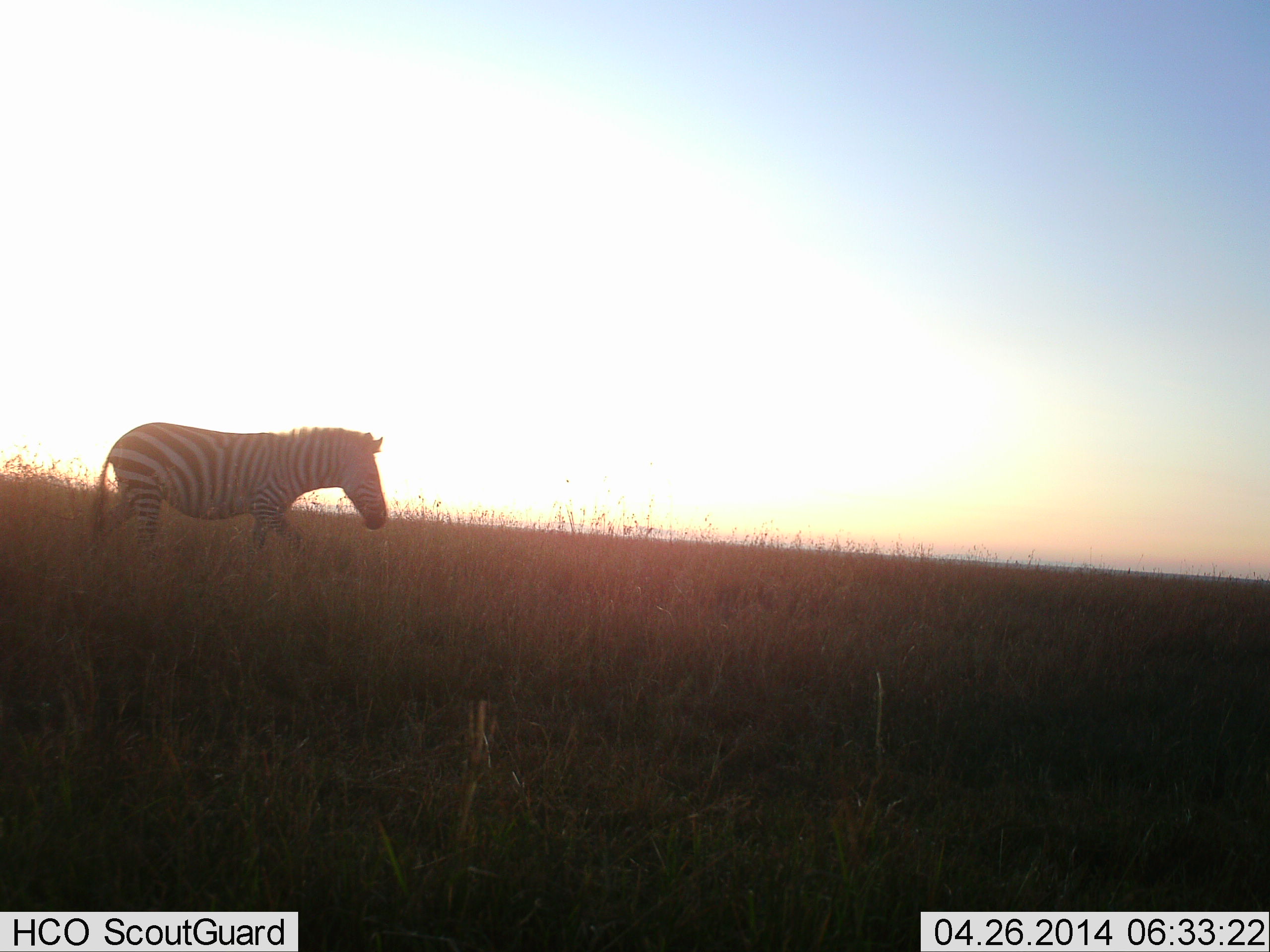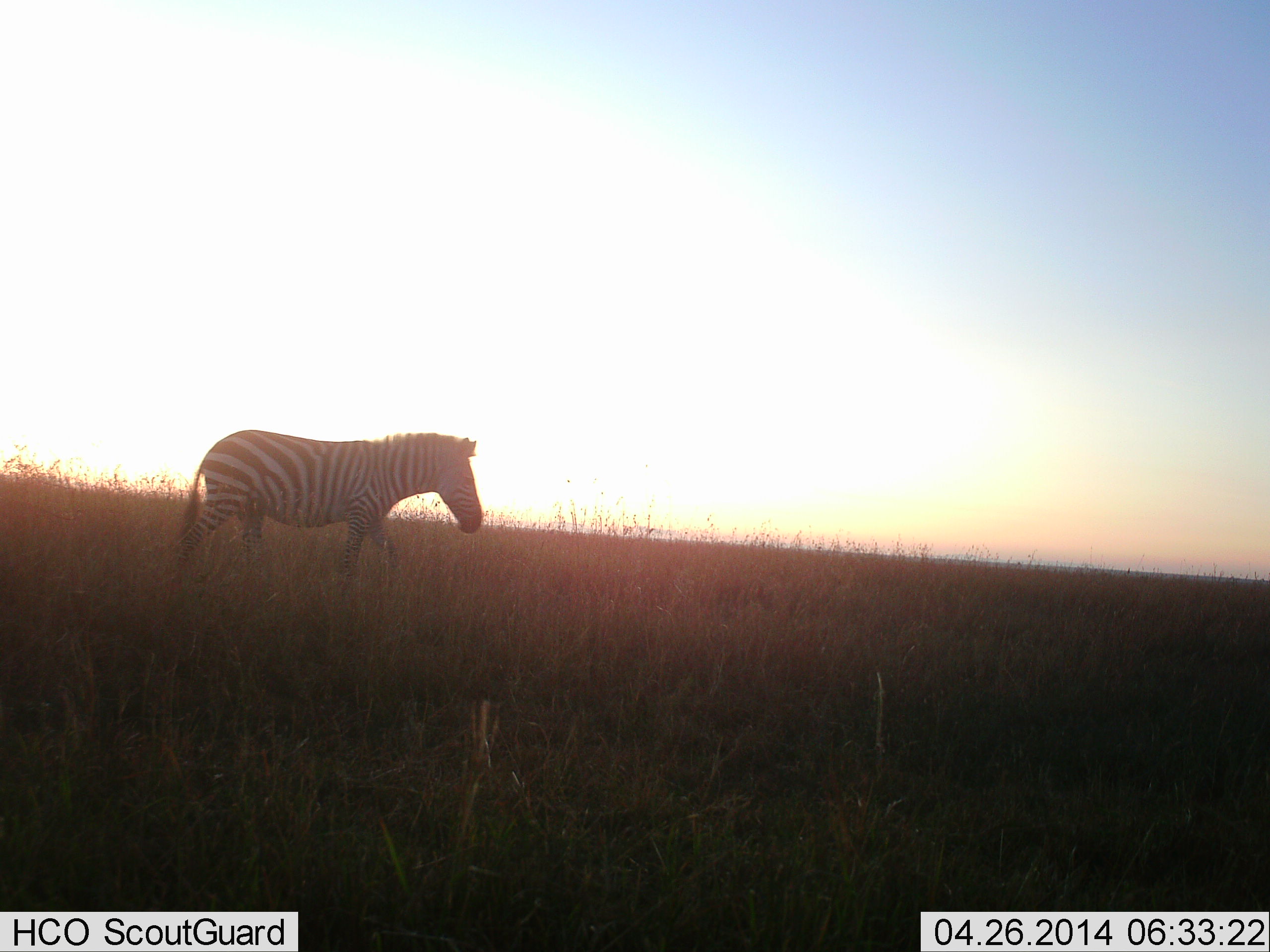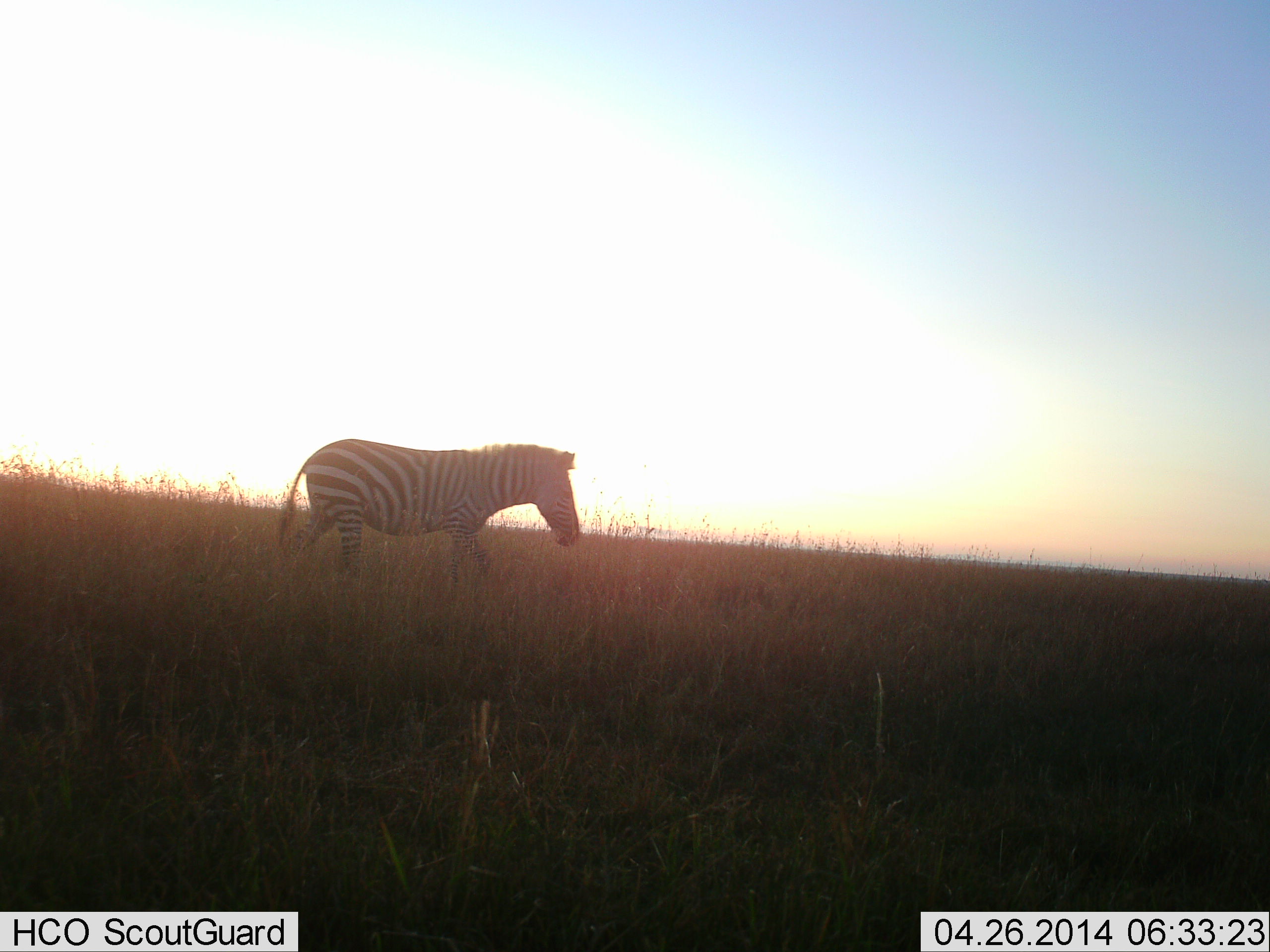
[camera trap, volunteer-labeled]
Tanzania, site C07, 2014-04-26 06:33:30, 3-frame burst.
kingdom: Animalia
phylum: Chordata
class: Mammalia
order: Perissodactyla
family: Equidae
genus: Equus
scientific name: Equus quagga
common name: plains zebra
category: zebra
Zebra (plains zebra) (Equus quagga), count 1. Behavior (volunteer vote fractions): standing 0%, resting 0%, moving 100%, interacting 0%. Young present (vote fraction): 0%. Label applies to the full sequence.